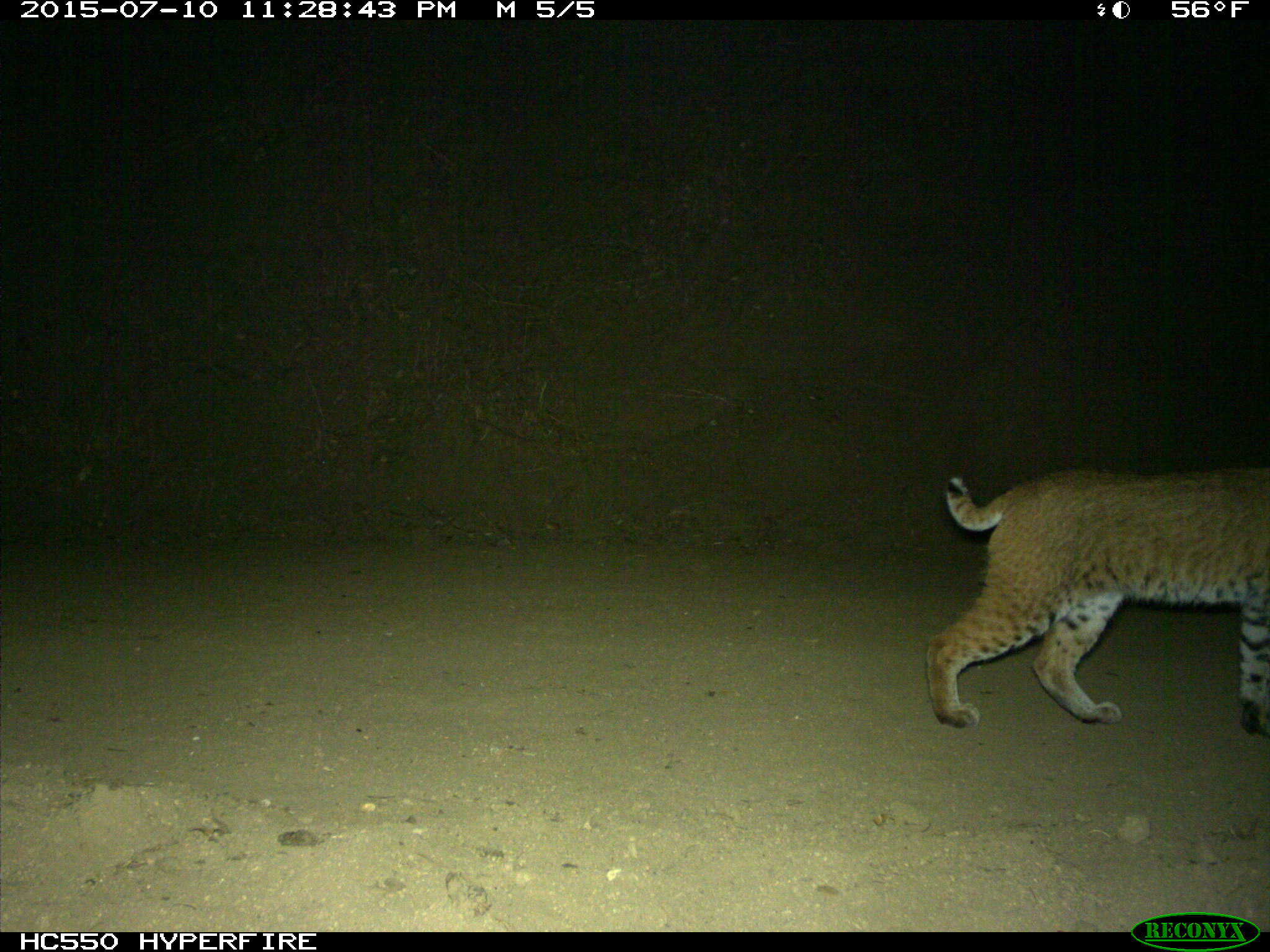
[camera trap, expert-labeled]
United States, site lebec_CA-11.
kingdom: Animalia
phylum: Chordata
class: Mammalia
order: Carnivora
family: Felidae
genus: Lynx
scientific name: Lynx rufus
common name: bobcat